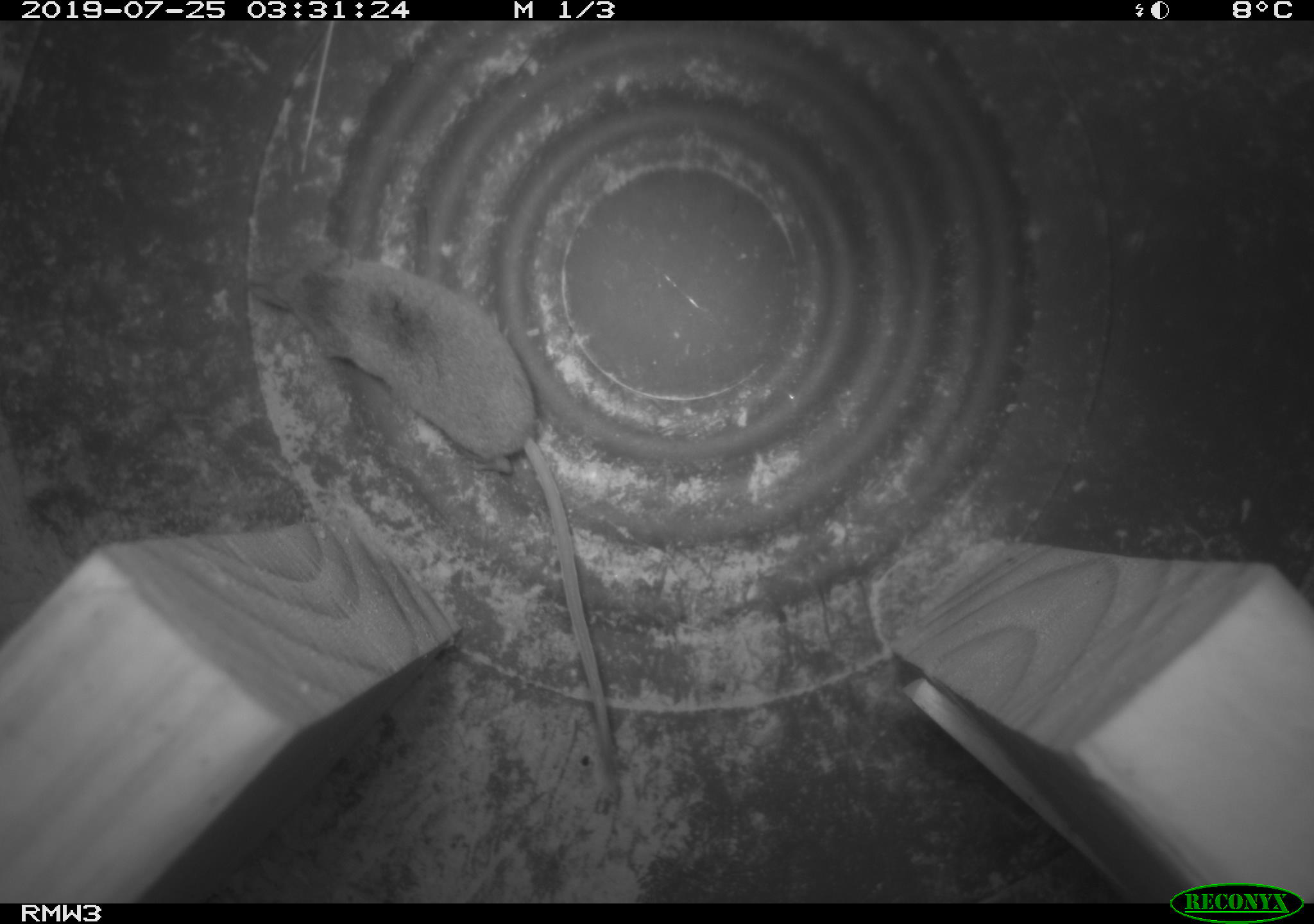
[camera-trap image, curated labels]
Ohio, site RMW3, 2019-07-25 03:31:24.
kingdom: Animalia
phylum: Chordata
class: Mammalia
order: Eulipotyphla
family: Soricidae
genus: Sorex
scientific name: Sorex cinereus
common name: masked shrew